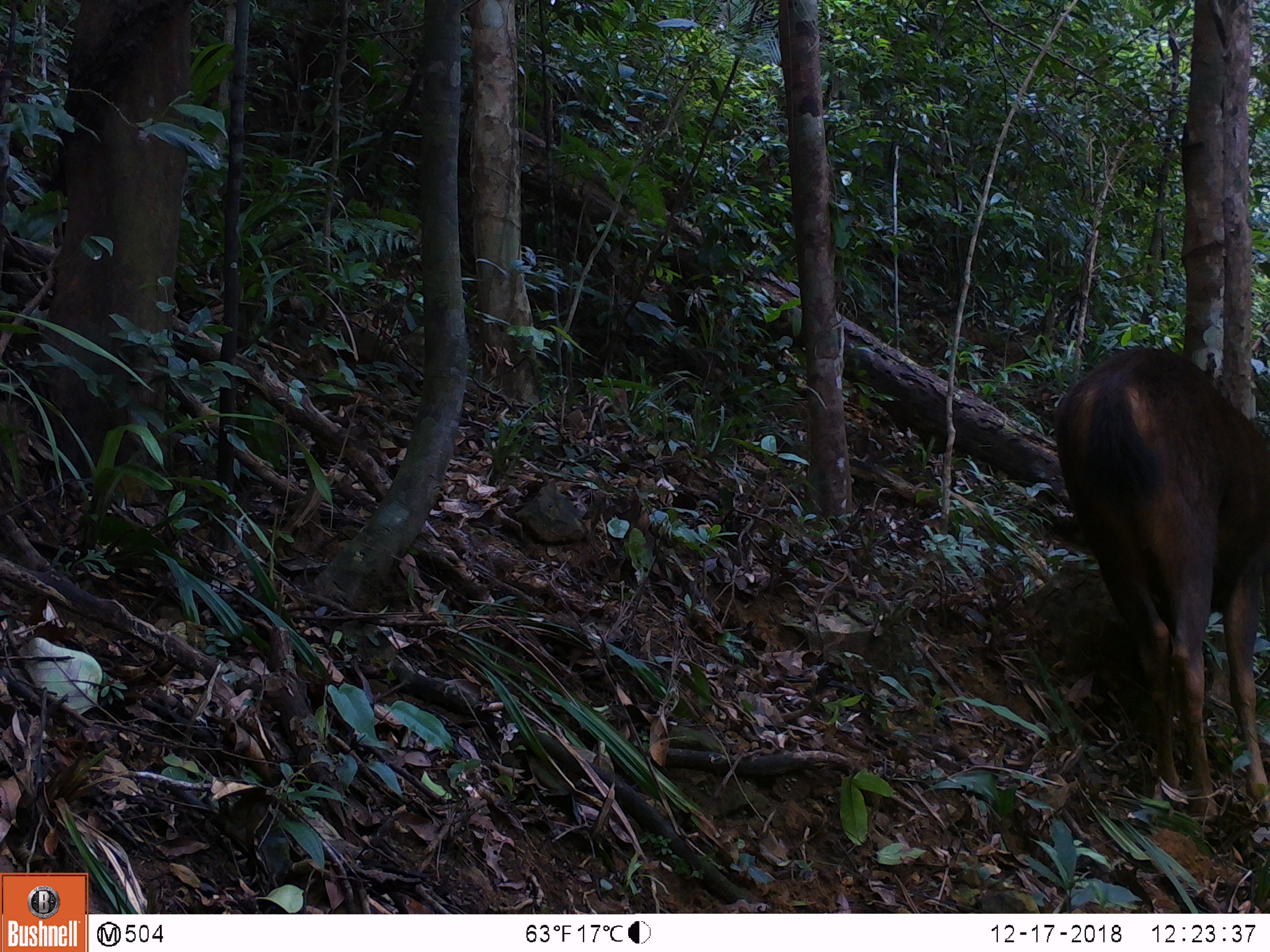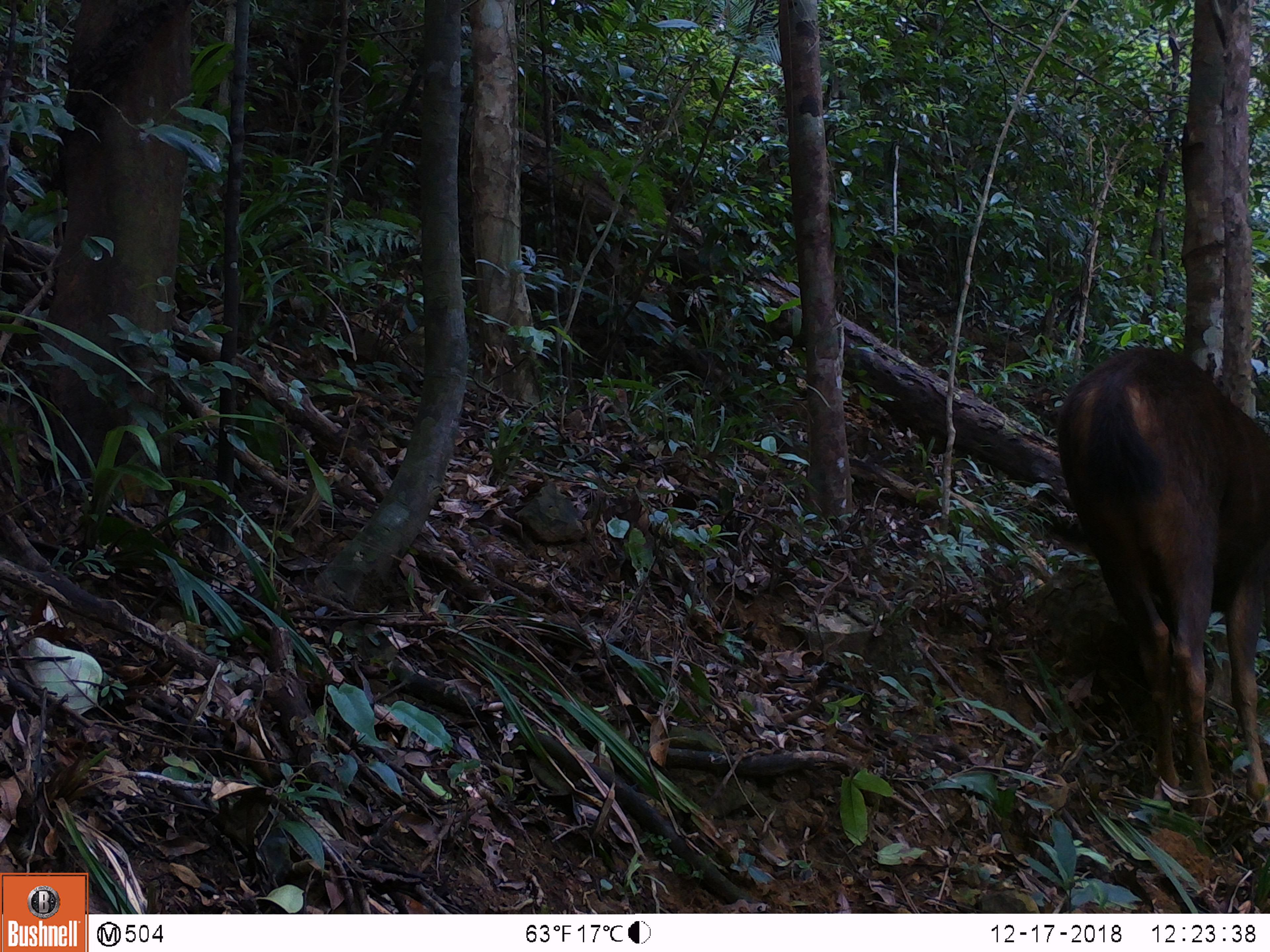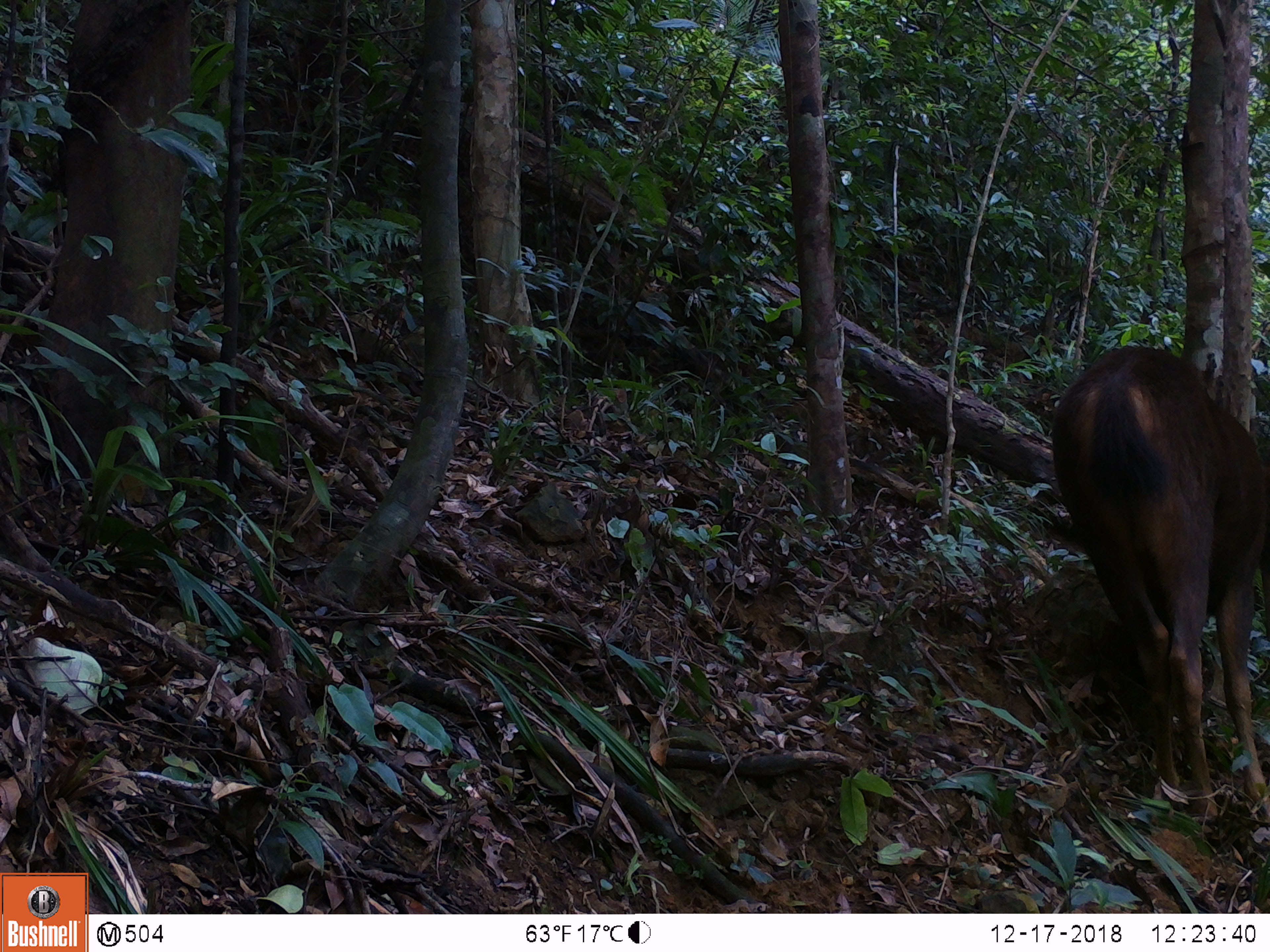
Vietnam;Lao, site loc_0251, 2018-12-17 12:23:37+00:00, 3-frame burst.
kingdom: Animalia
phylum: Chordata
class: Mammalia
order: Artiodactyla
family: Cervidae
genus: Rusa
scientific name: Rusa unicolor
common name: sambar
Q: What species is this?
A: Sambar (Rusa unicolor).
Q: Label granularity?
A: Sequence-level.